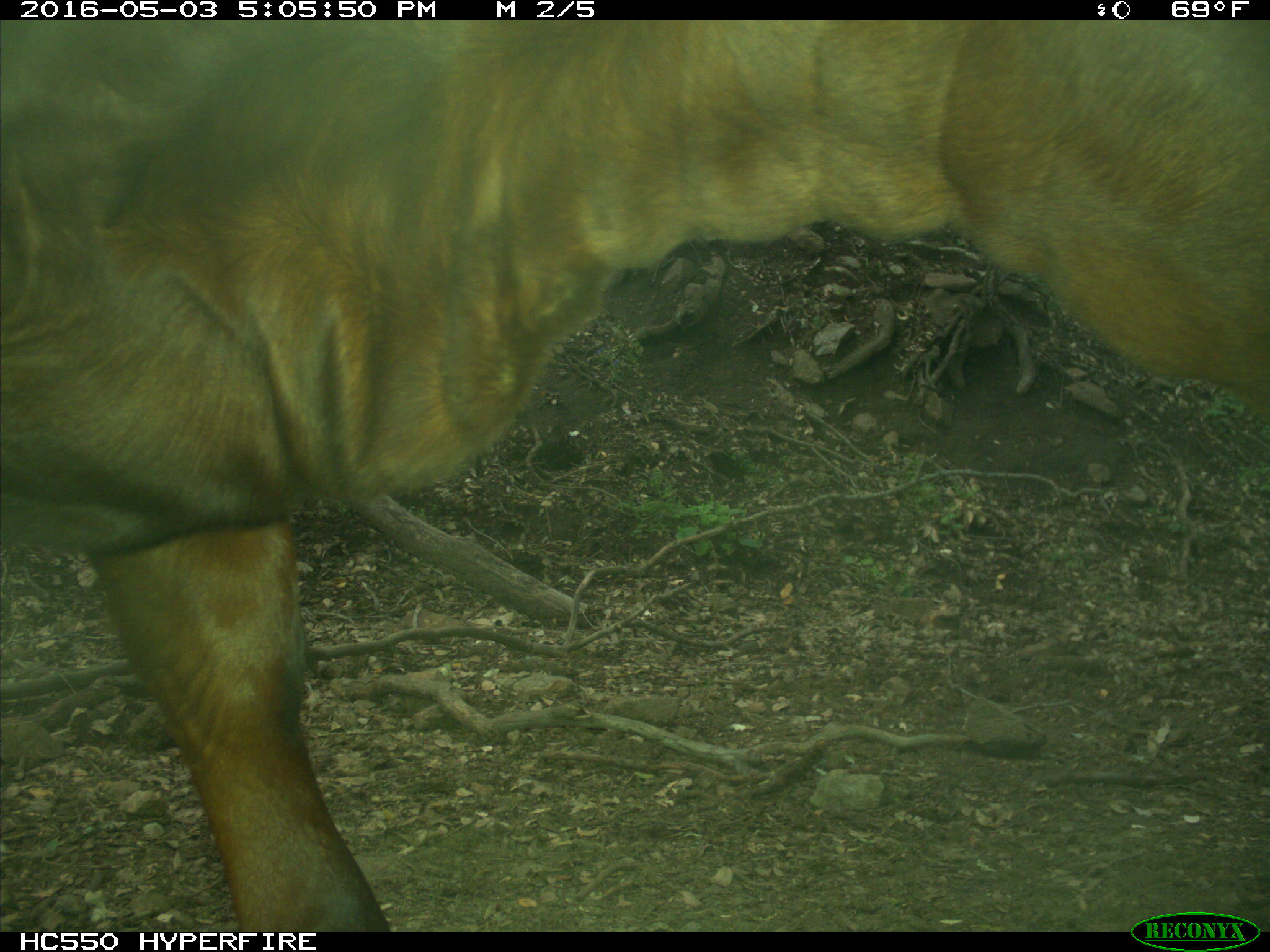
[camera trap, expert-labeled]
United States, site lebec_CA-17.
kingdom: Animalia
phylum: Chordata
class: Mammalia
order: Artiodactyla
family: Bovidae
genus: Bos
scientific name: Bos taurus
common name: domestic cow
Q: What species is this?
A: Bos taurus (domestic cow).